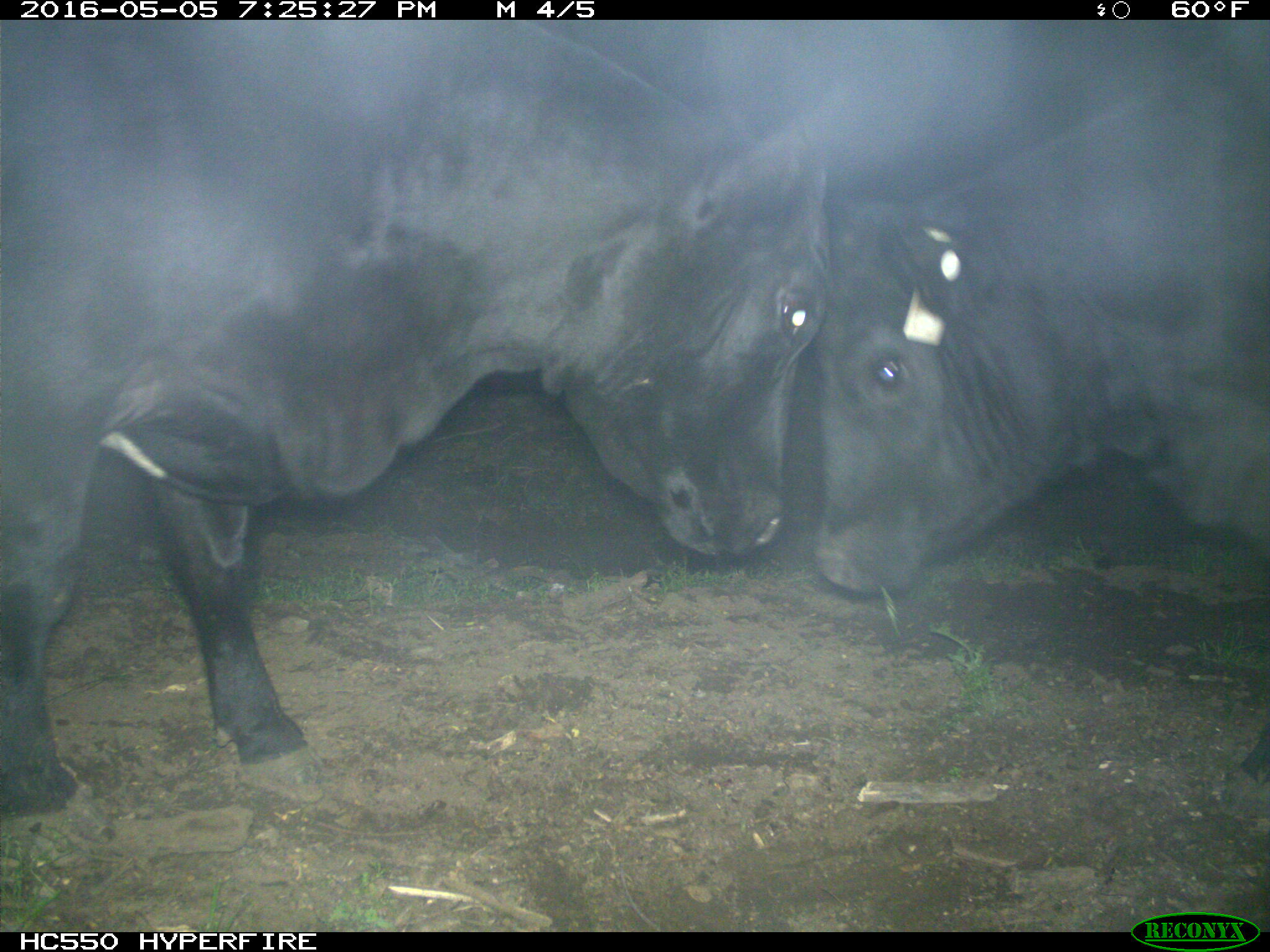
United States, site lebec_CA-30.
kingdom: Animalia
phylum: Chordata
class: Mammalia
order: Artiodactyla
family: Bovidae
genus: Bos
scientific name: Bos taurus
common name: domestic cow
Bos taurus (domestic cow).